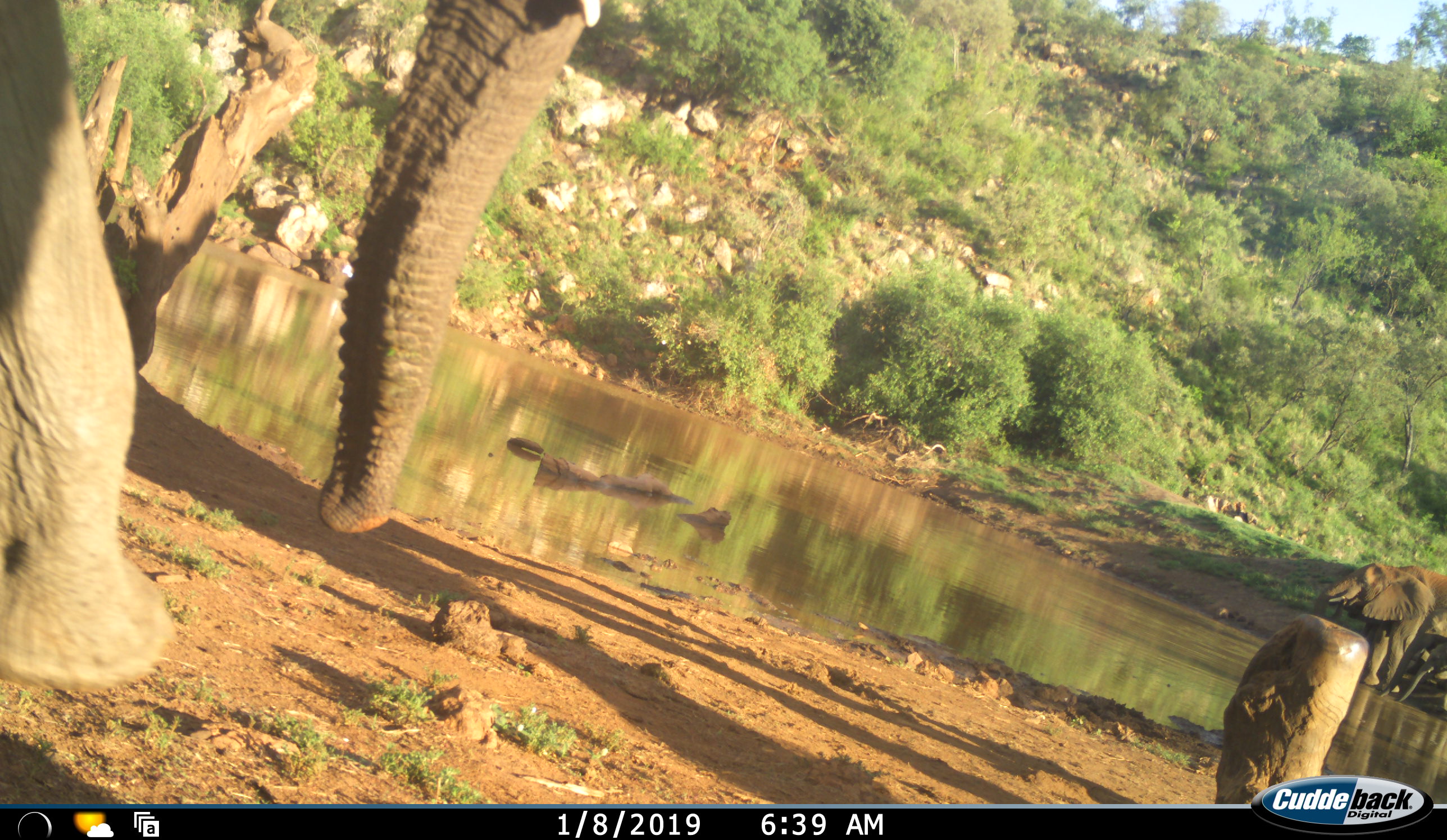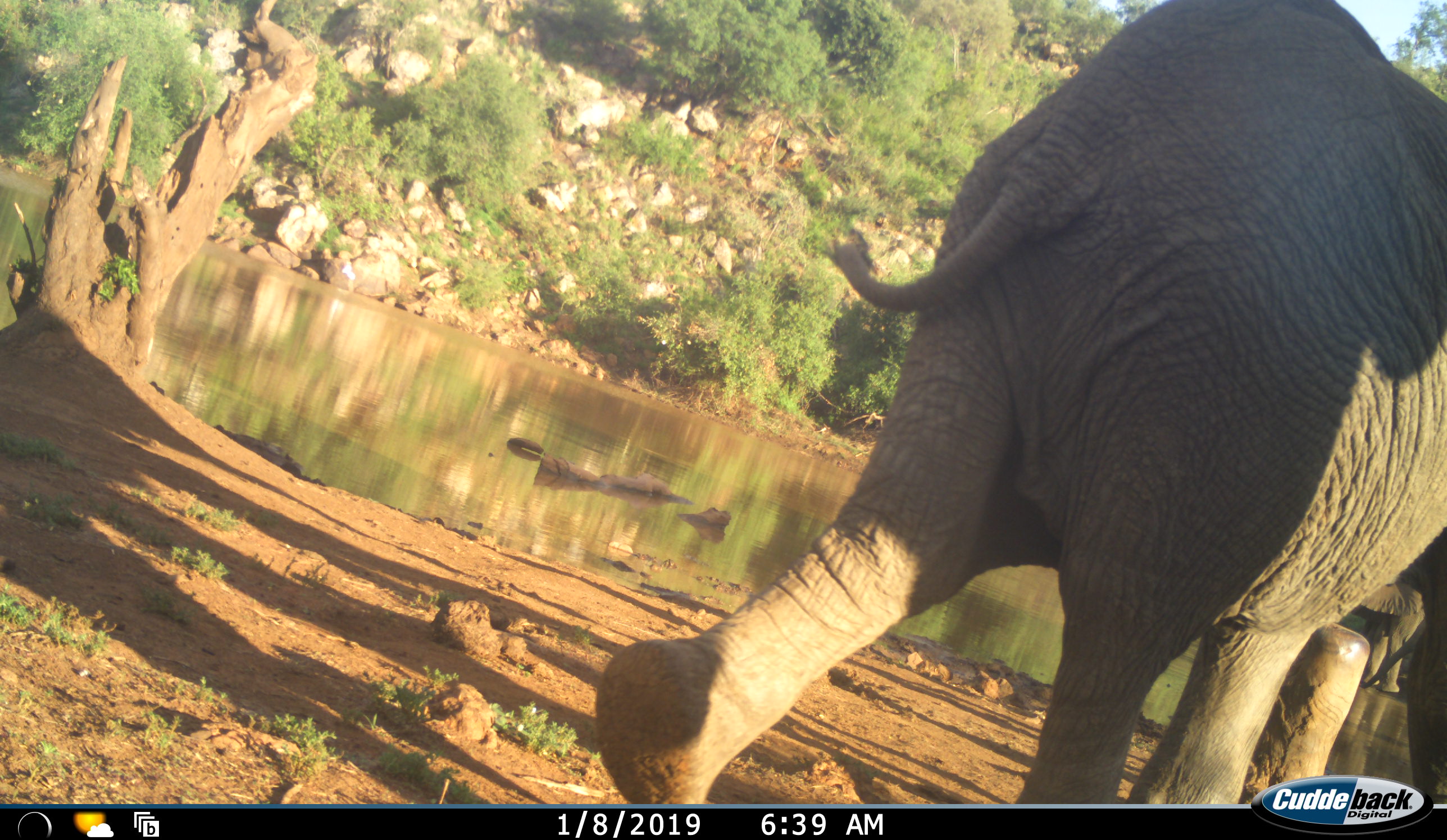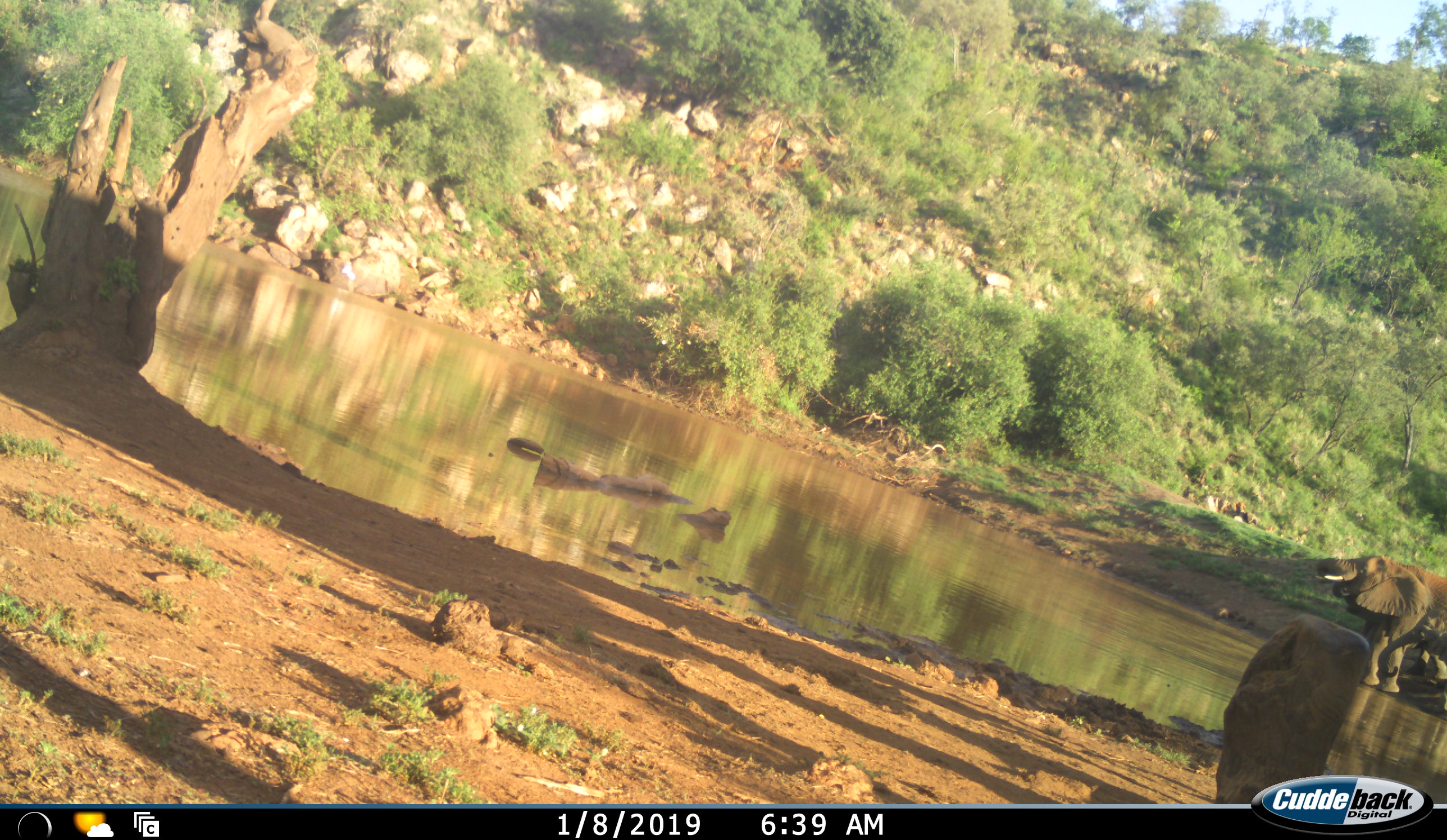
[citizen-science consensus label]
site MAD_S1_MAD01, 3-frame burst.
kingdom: Animalia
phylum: Chordata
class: Mammalia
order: Proboscidea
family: Elephantidae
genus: Loxodonta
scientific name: Loxodonta africana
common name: african bush elephant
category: elephant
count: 3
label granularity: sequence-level